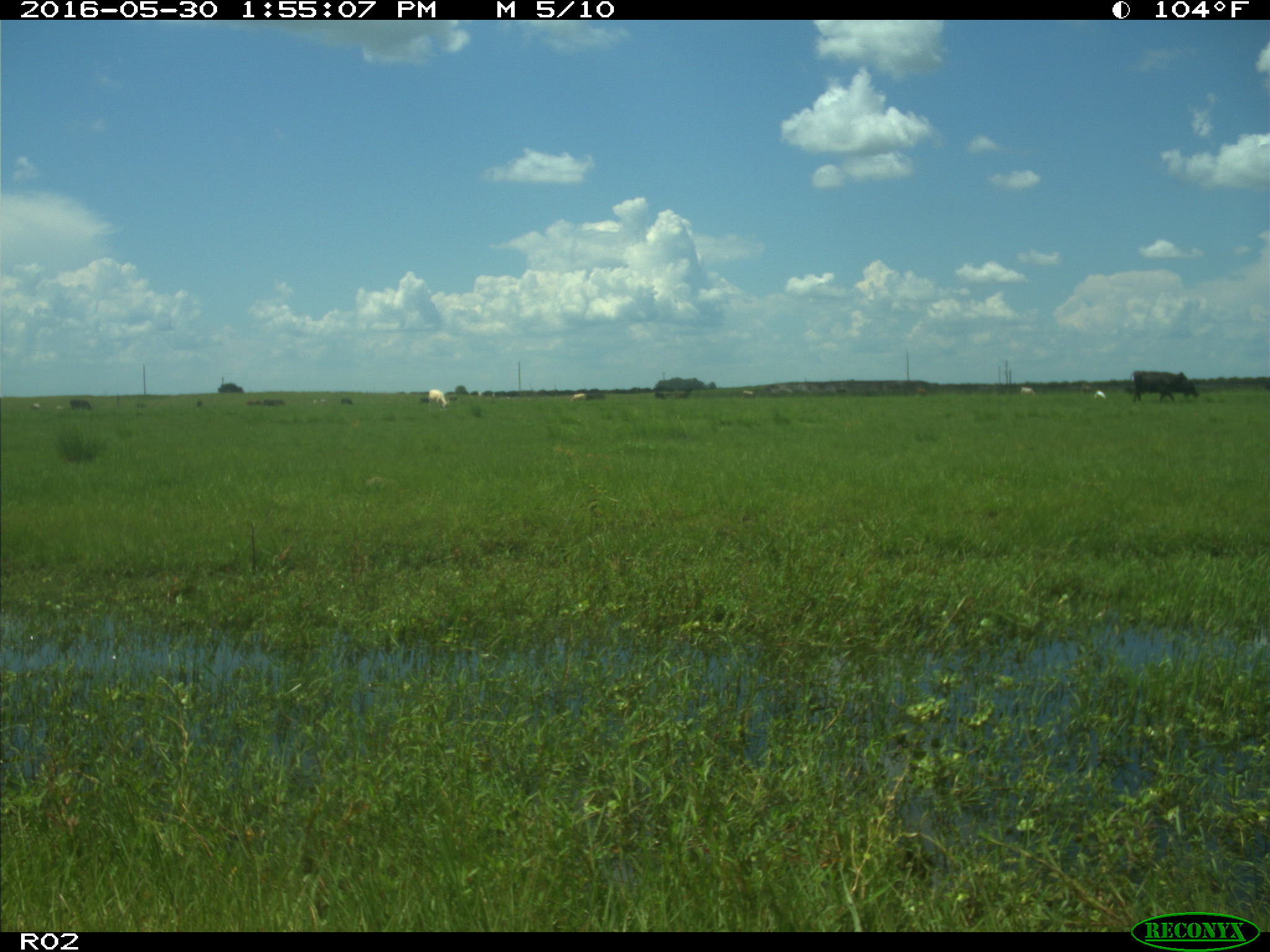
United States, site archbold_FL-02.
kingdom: Animalia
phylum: Chordata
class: Mammalia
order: Artiodactyla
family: Bovidae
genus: Bos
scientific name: Bos taurus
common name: domestic cow